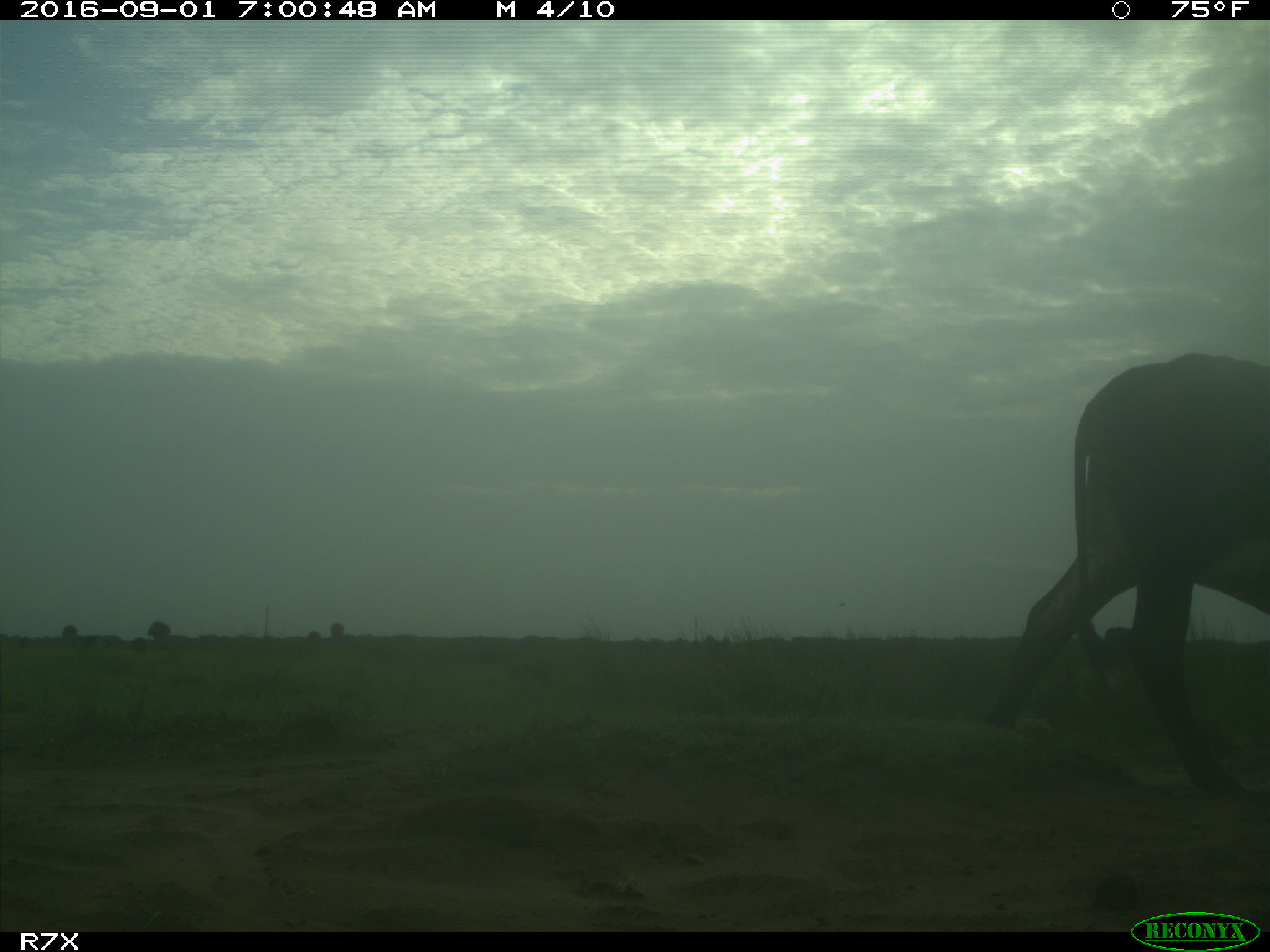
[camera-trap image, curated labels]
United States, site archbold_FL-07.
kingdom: Animalia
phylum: Chordata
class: Mammalia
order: Artiodactyla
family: Bovidae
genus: Bos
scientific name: Bos taurus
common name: domestic cow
Bos taurus (domestic cow).